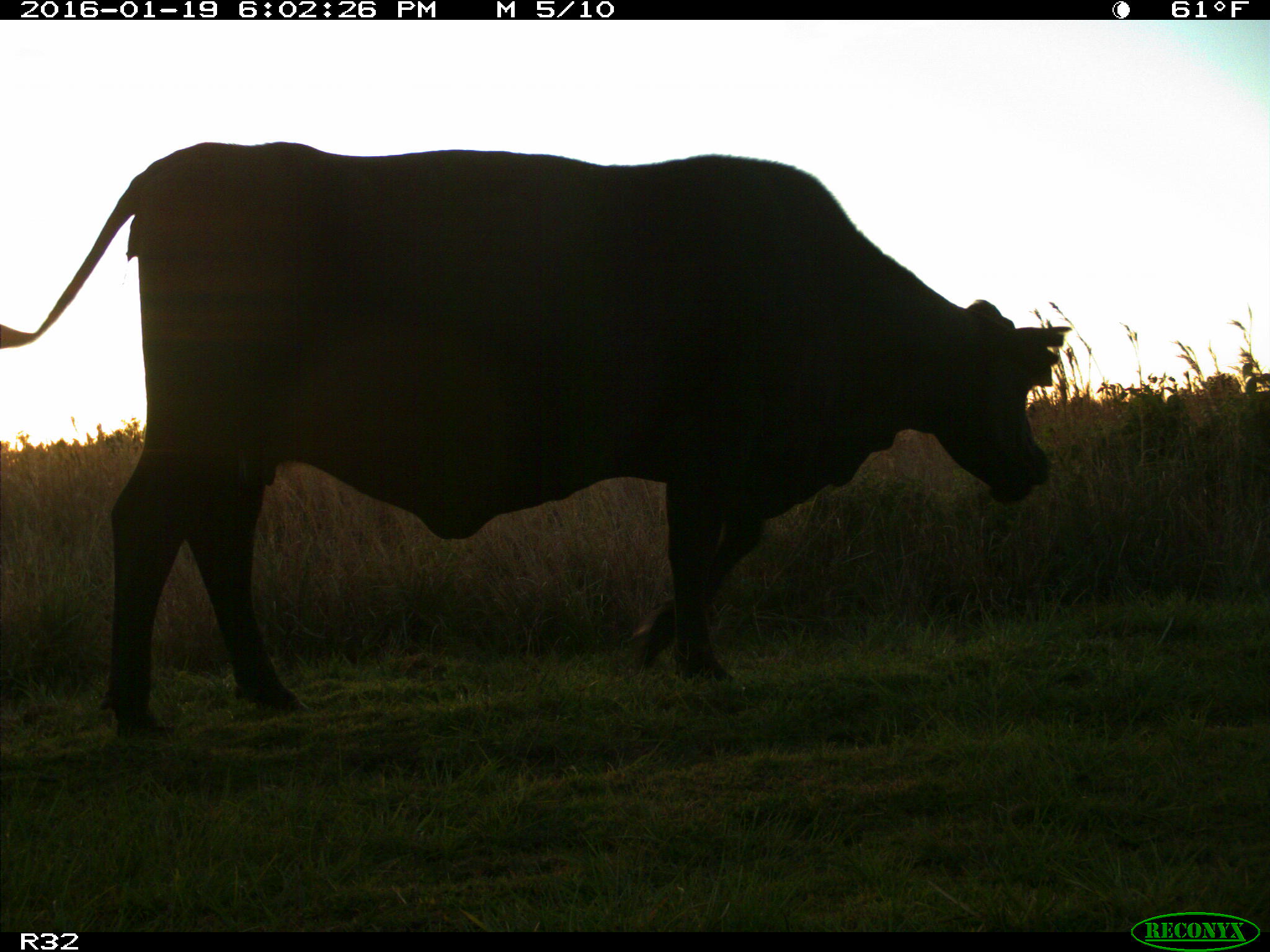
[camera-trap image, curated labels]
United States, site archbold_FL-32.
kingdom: Animalia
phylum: Chordata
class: Mammalia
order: Artiodactyla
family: Bovidae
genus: Bos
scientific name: Bos taurus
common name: domestic cow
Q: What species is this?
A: Bos taurus (domestic cow).